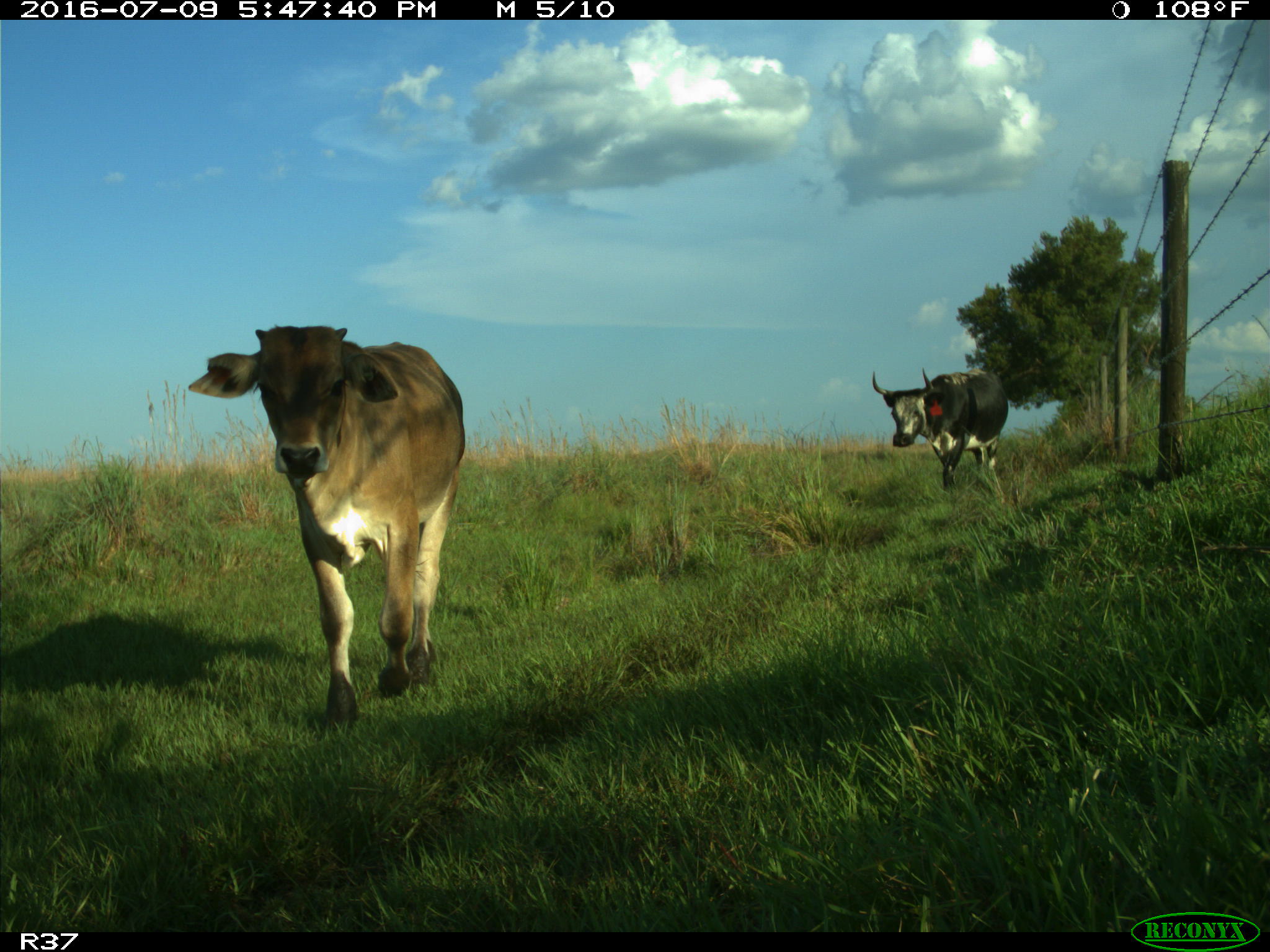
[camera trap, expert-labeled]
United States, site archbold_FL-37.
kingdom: Animalia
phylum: Chordata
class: Mammalia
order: Artiodactyla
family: Bovidae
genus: Bos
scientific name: Bos taurus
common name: domestic cow